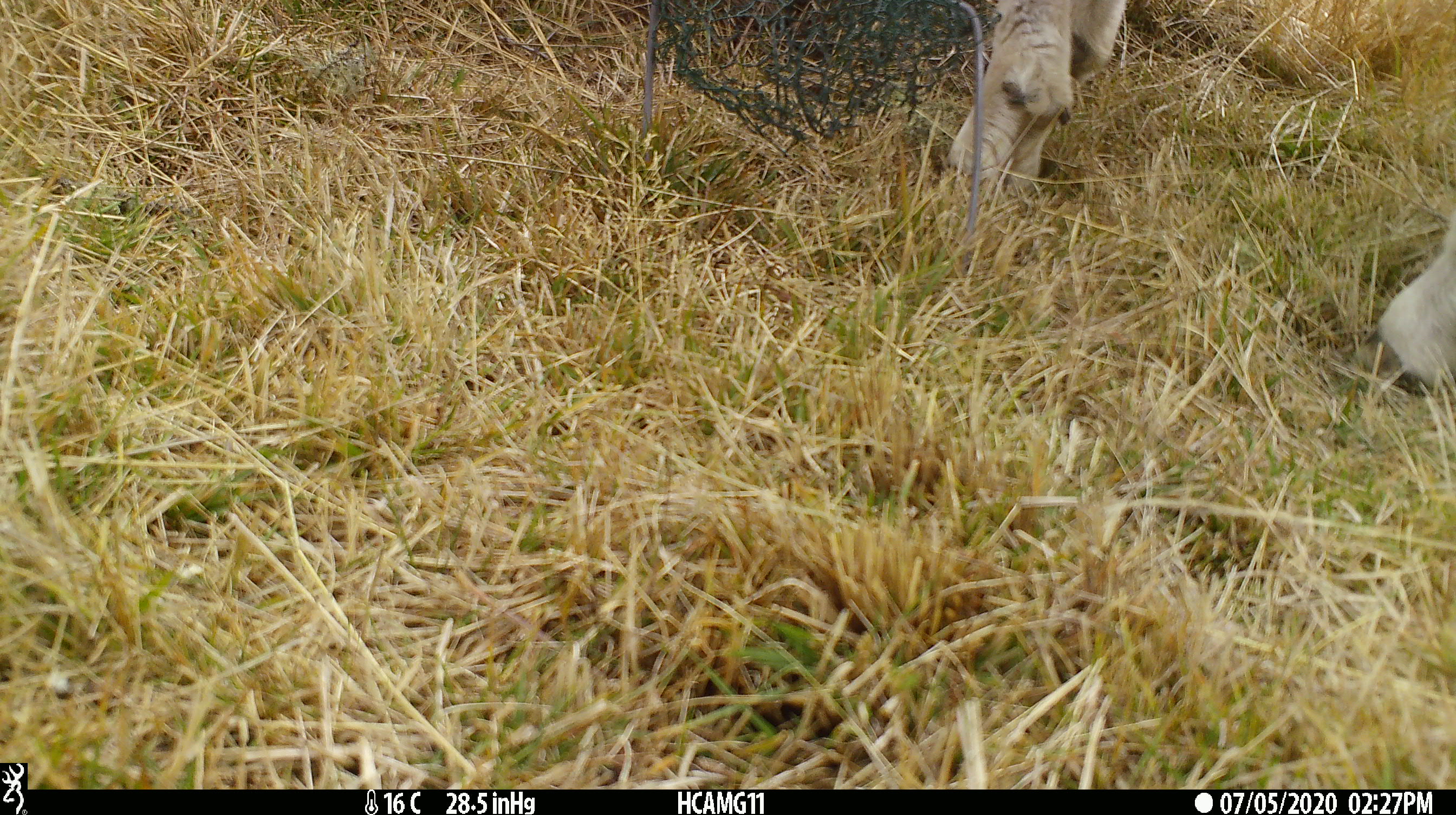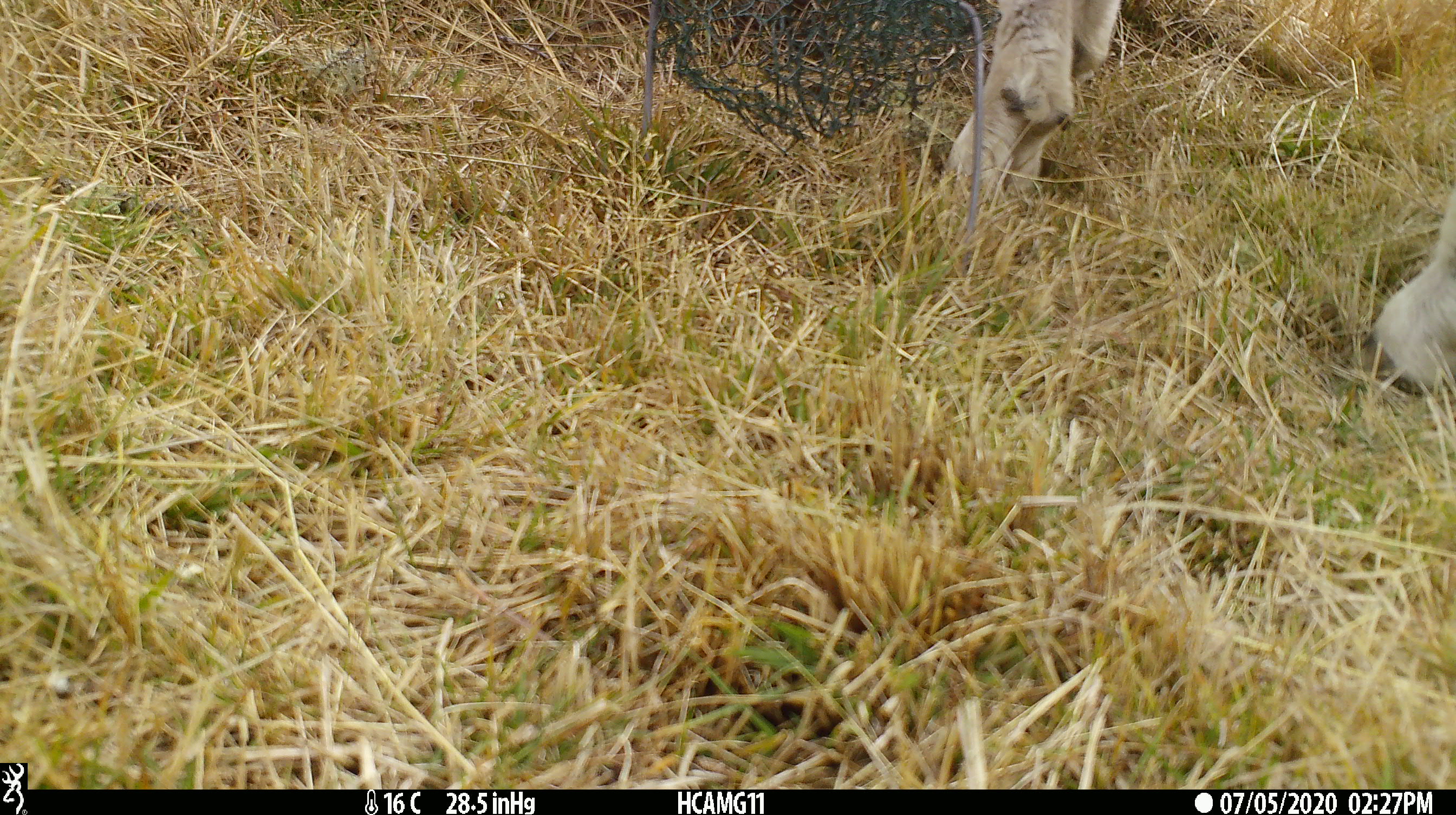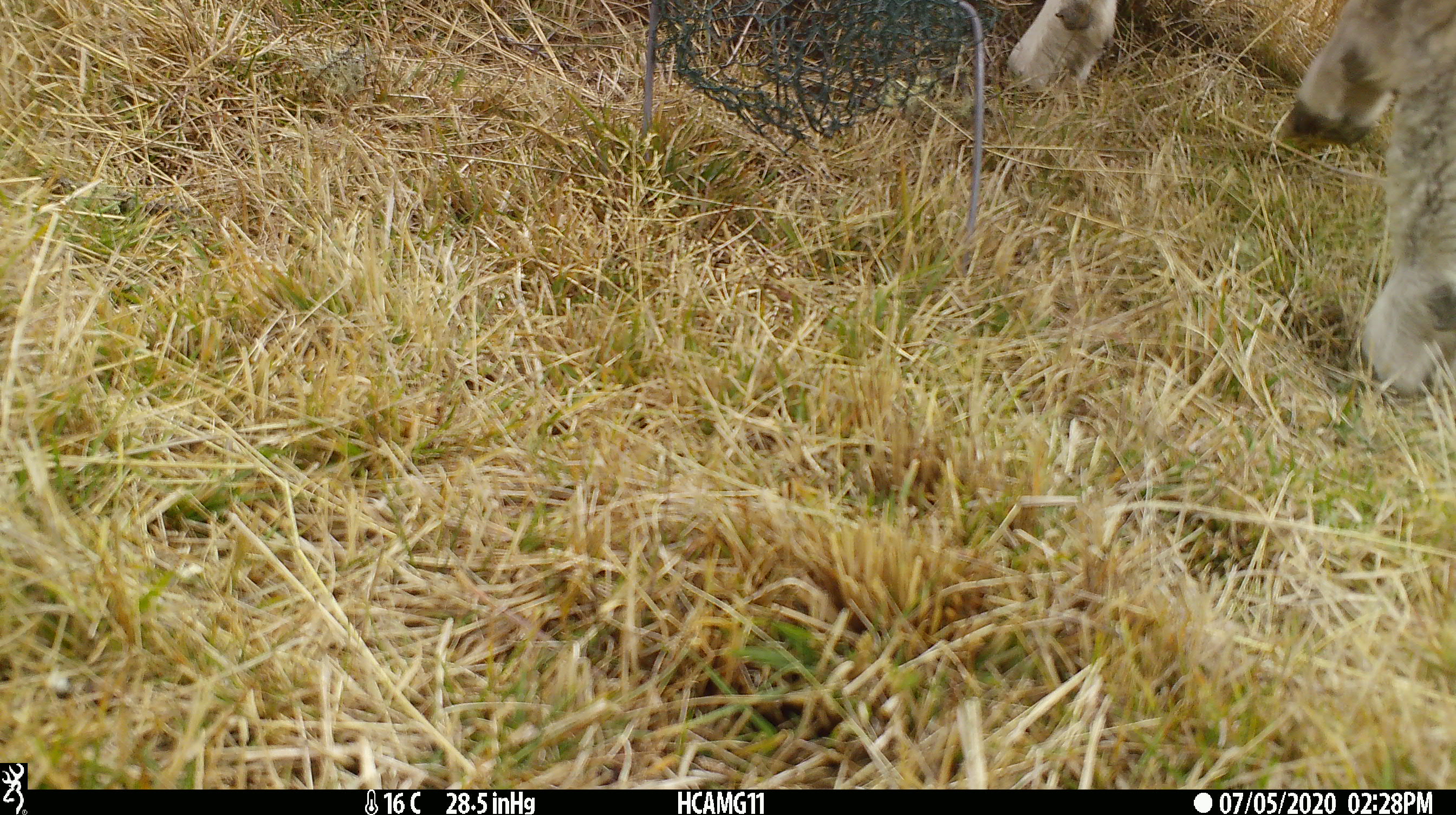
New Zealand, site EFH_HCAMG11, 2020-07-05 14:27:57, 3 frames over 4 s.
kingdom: Animalia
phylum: Chordata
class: Mammalia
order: Artiodactyla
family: Bovidae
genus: Ovis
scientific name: Ovis aries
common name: domestic sheep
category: sheep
Sheep (domestic sheep) (Ovis aries).